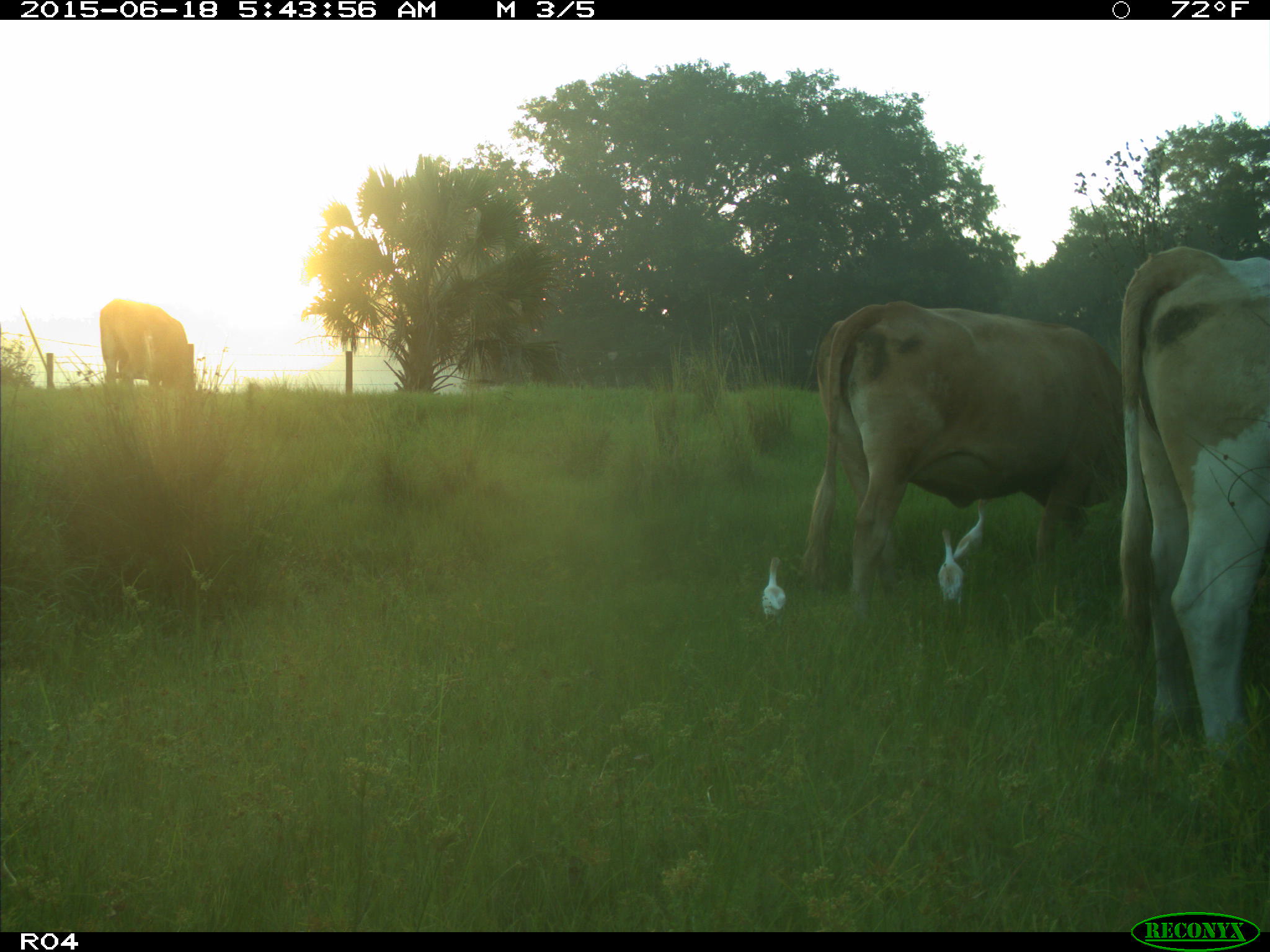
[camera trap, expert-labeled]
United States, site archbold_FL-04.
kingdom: Animalia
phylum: Chordata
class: Mammalia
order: Artiodactyla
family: Bovidae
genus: Bos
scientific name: Bos taurus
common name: domestic cow